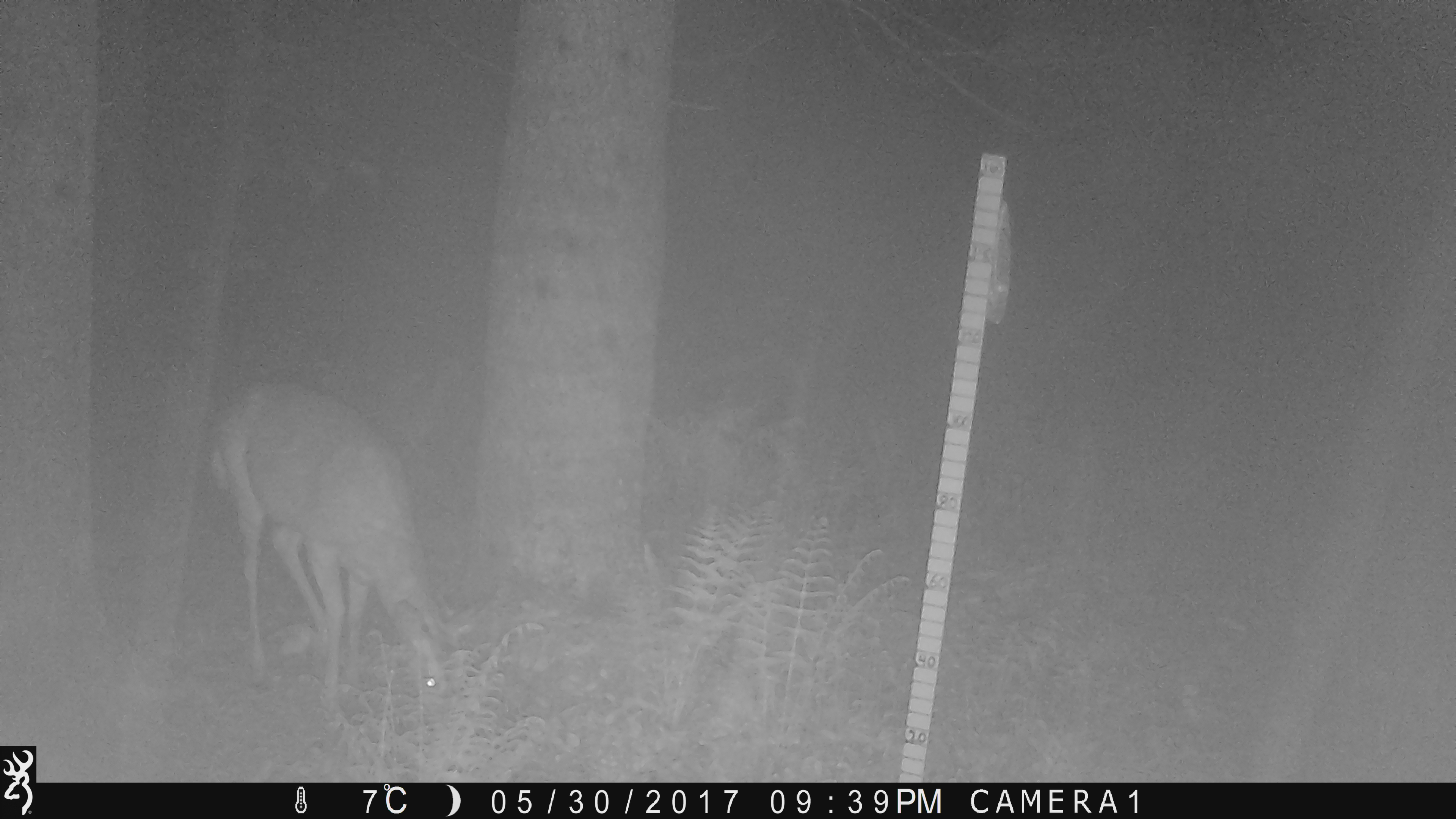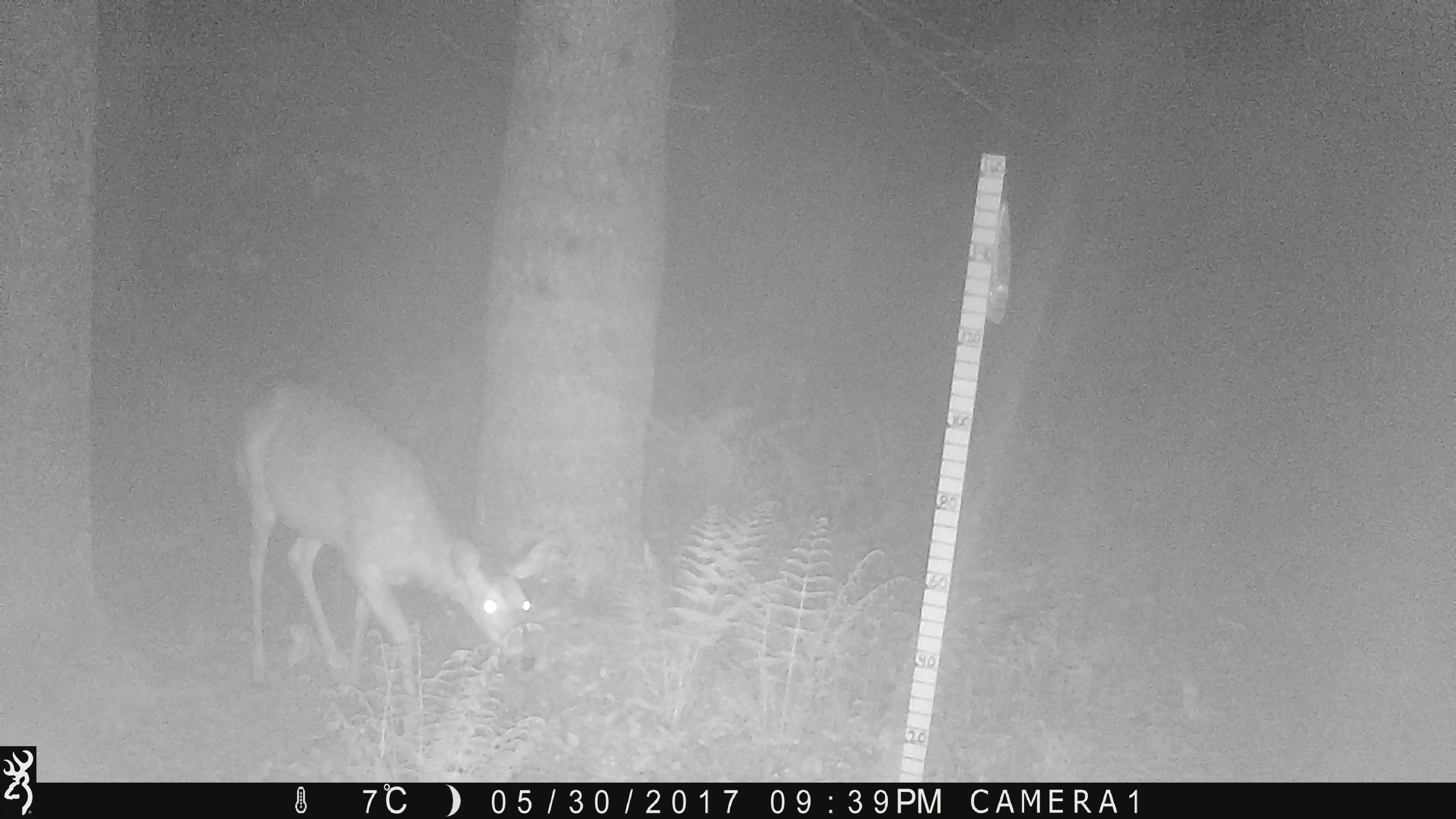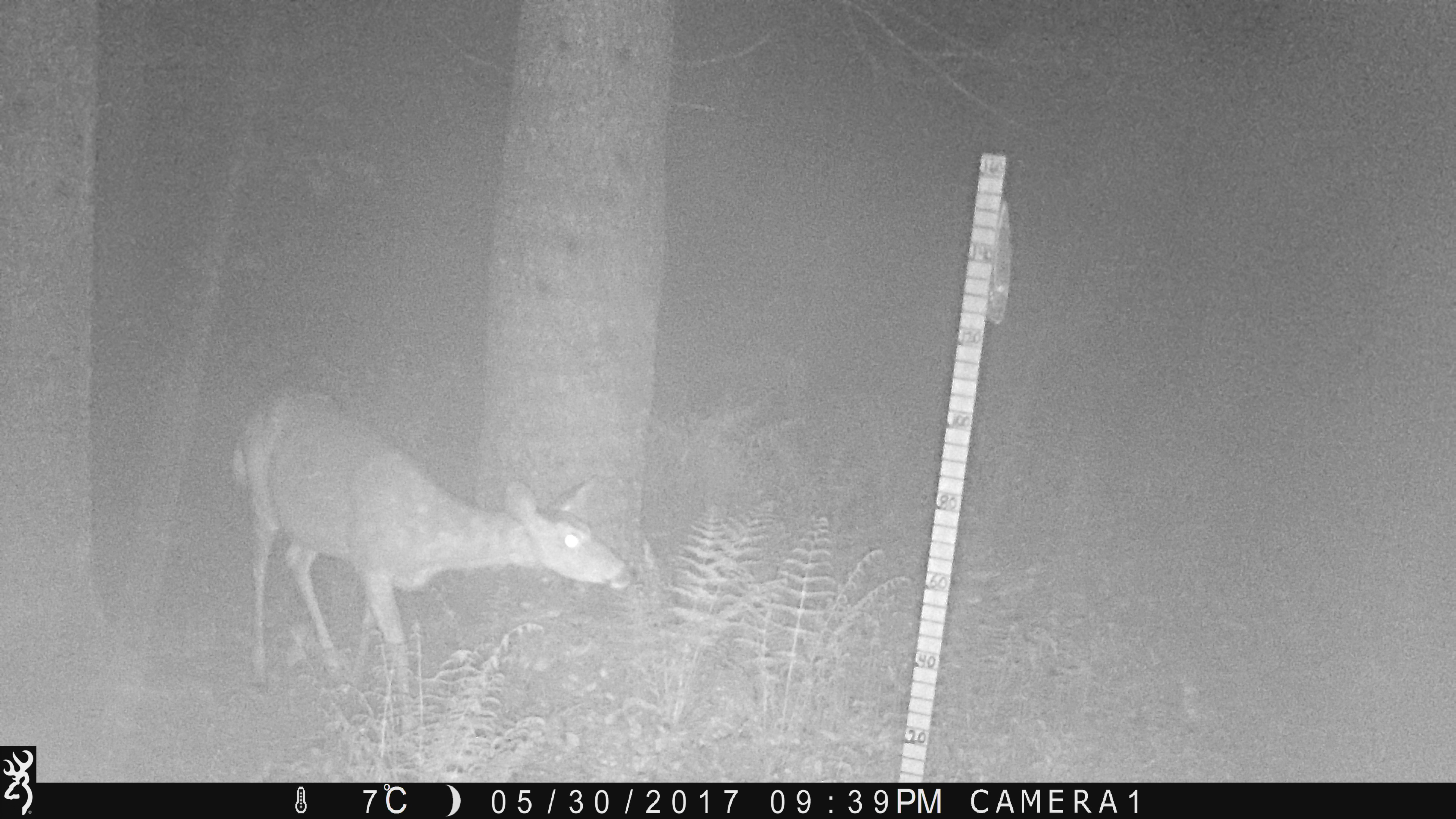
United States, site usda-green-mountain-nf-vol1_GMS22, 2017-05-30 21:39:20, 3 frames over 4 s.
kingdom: Animalia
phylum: Chordata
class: Mammalia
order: Artiodactyla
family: Cervidae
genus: Odocoileus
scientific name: Odocoileus virginianus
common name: white-tailed deer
White-tailed deer (Odocoileus virginianus).